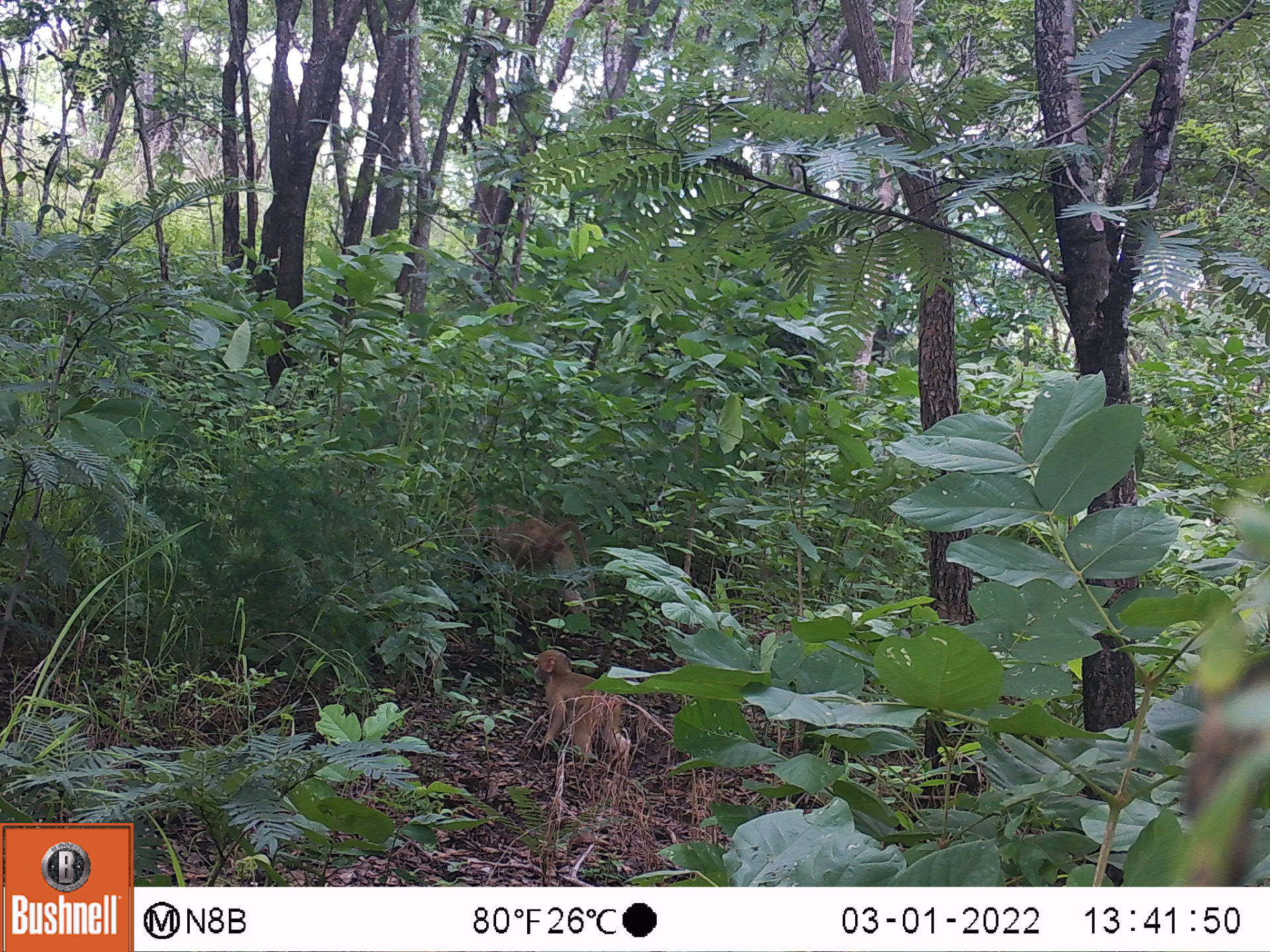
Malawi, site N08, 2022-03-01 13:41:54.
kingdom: Animalia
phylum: Chordata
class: Mammalia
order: Primates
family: Cercopithecidae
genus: Papio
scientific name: Papio cynocephalus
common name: yellow baboon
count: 2